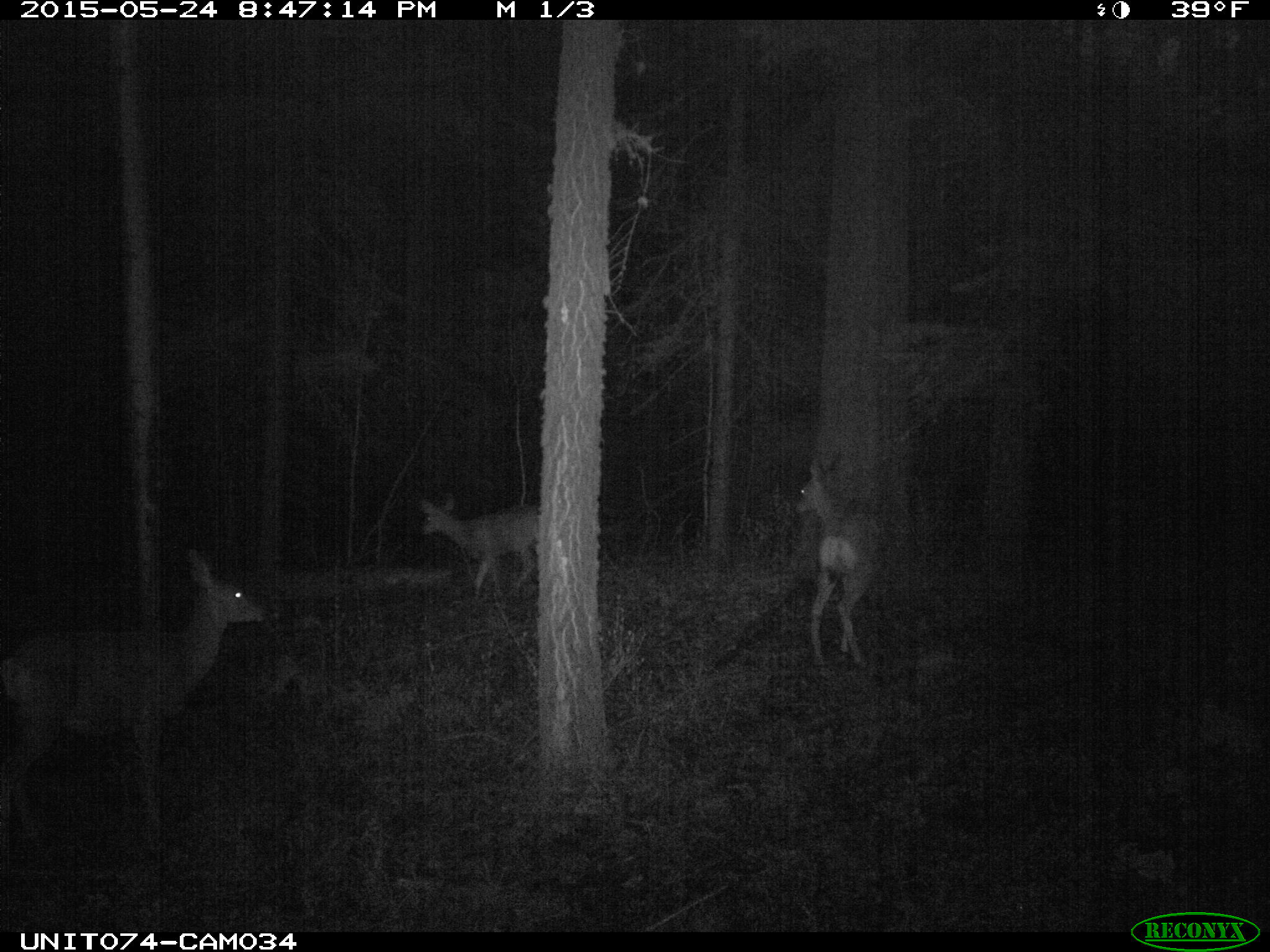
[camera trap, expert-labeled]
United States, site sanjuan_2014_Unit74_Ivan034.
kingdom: Animalia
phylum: Chordata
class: Mammalia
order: Artiodactyla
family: Cervidae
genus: Odocoileus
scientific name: Odocoileus hemionus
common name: mule deer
Odocoileus hemionus (mule deer).